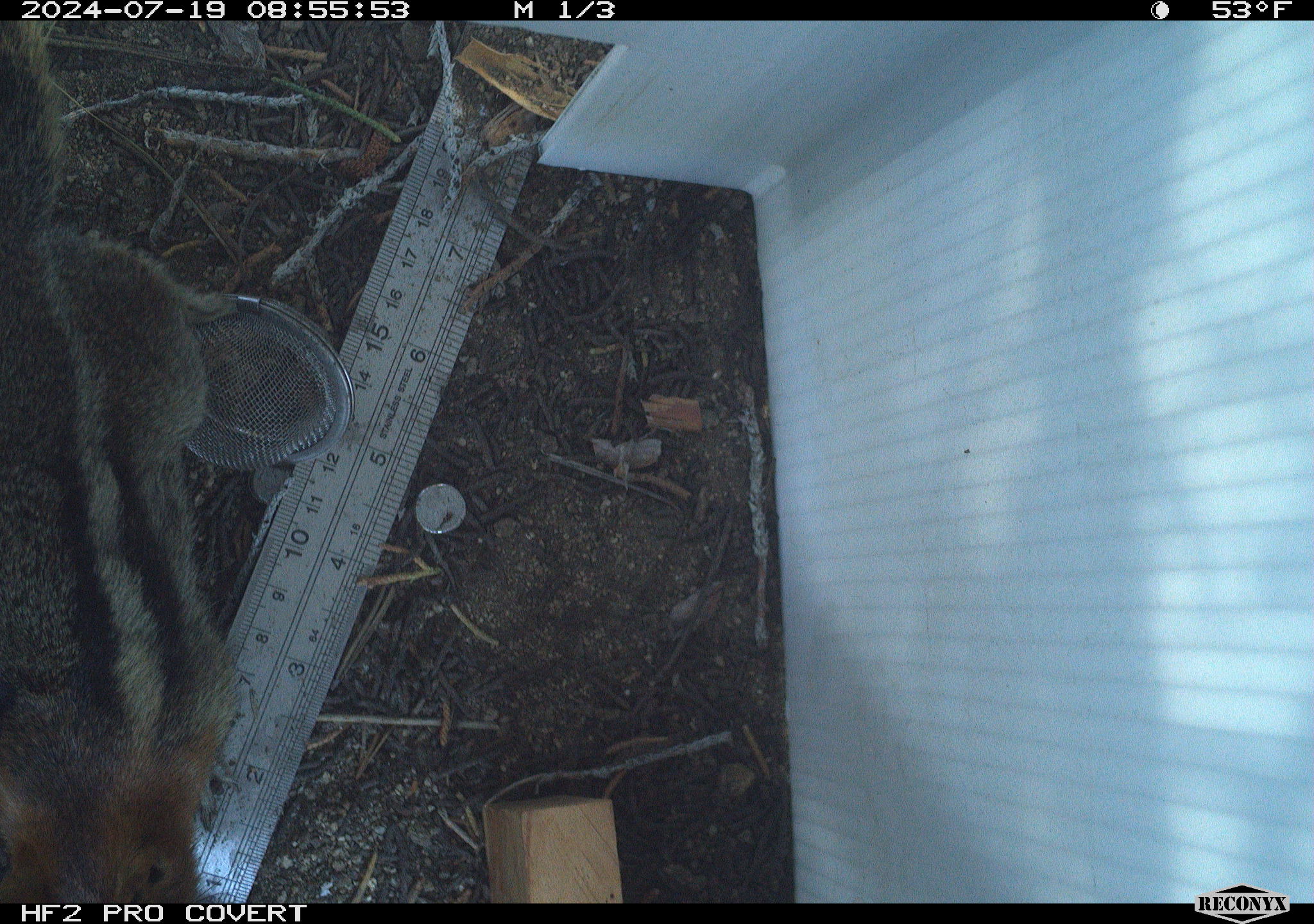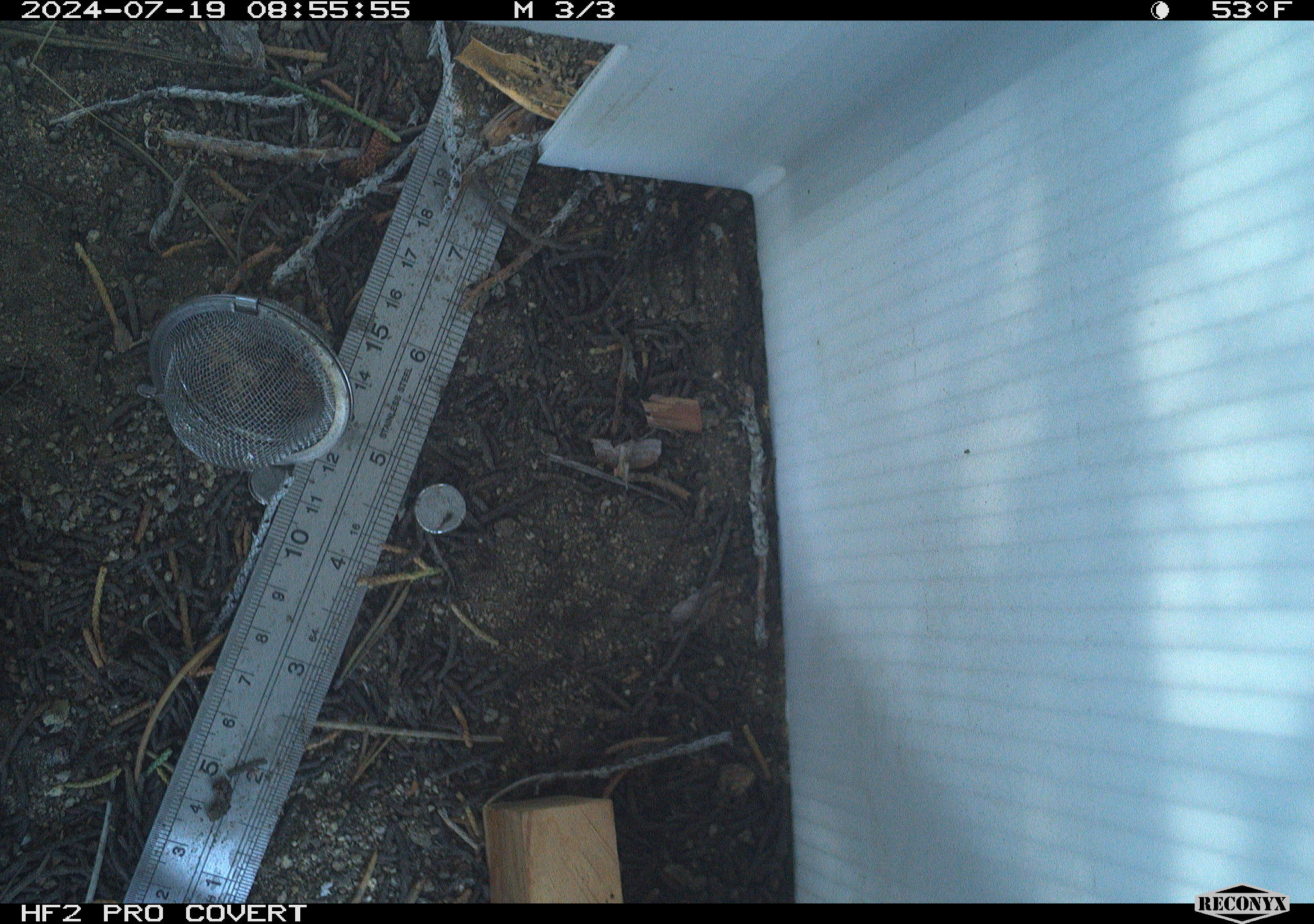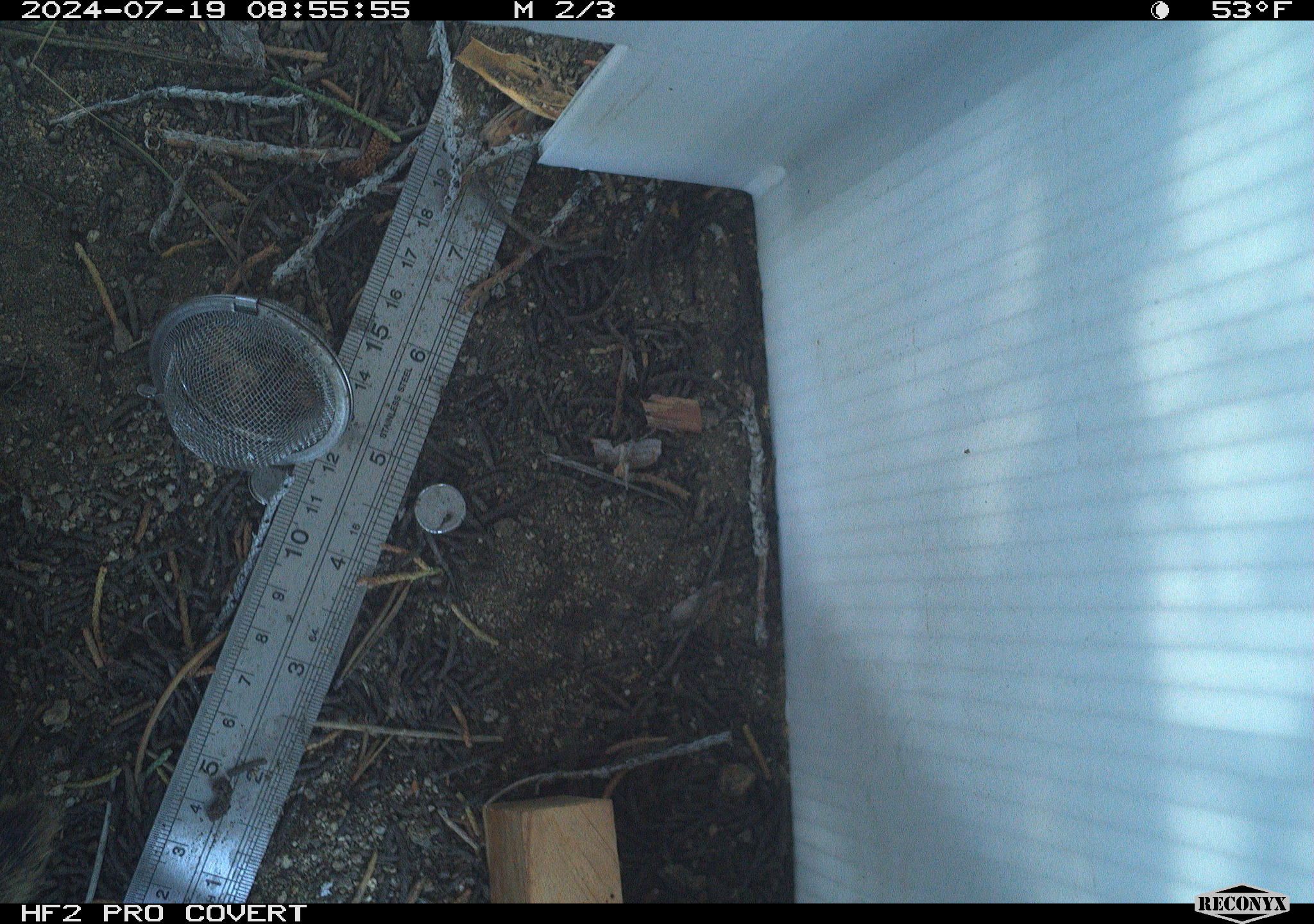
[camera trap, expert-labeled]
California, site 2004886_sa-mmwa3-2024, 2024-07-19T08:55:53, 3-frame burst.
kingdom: Animalia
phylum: Chordata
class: Mammalia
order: Rodentia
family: Sciuridae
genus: Callospermophilus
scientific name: Callospermophilus lateralis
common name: golden mantled ground squirrel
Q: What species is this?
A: Golden mantled ground squirrel (Callospermophilus lateralis).